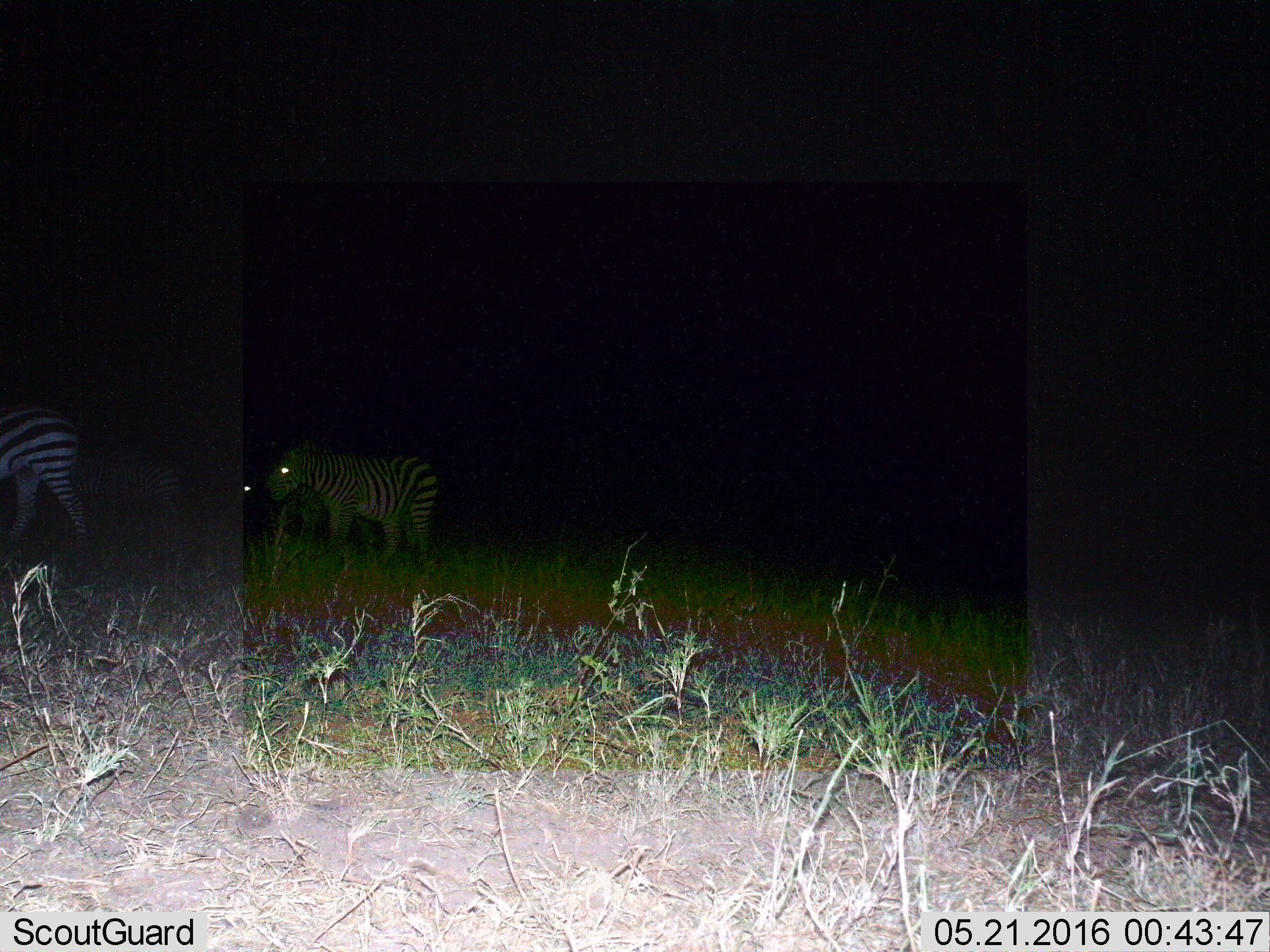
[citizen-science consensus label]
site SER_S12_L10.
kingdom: Animalia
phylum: Chordata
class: Mammalia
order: Perissodactyla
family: Equidae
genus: Equus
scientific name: Equus quagga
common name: plains zebra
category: zebraplains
Zebraplains (plains zebra) (Equus quagga), count 3. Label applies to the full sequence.